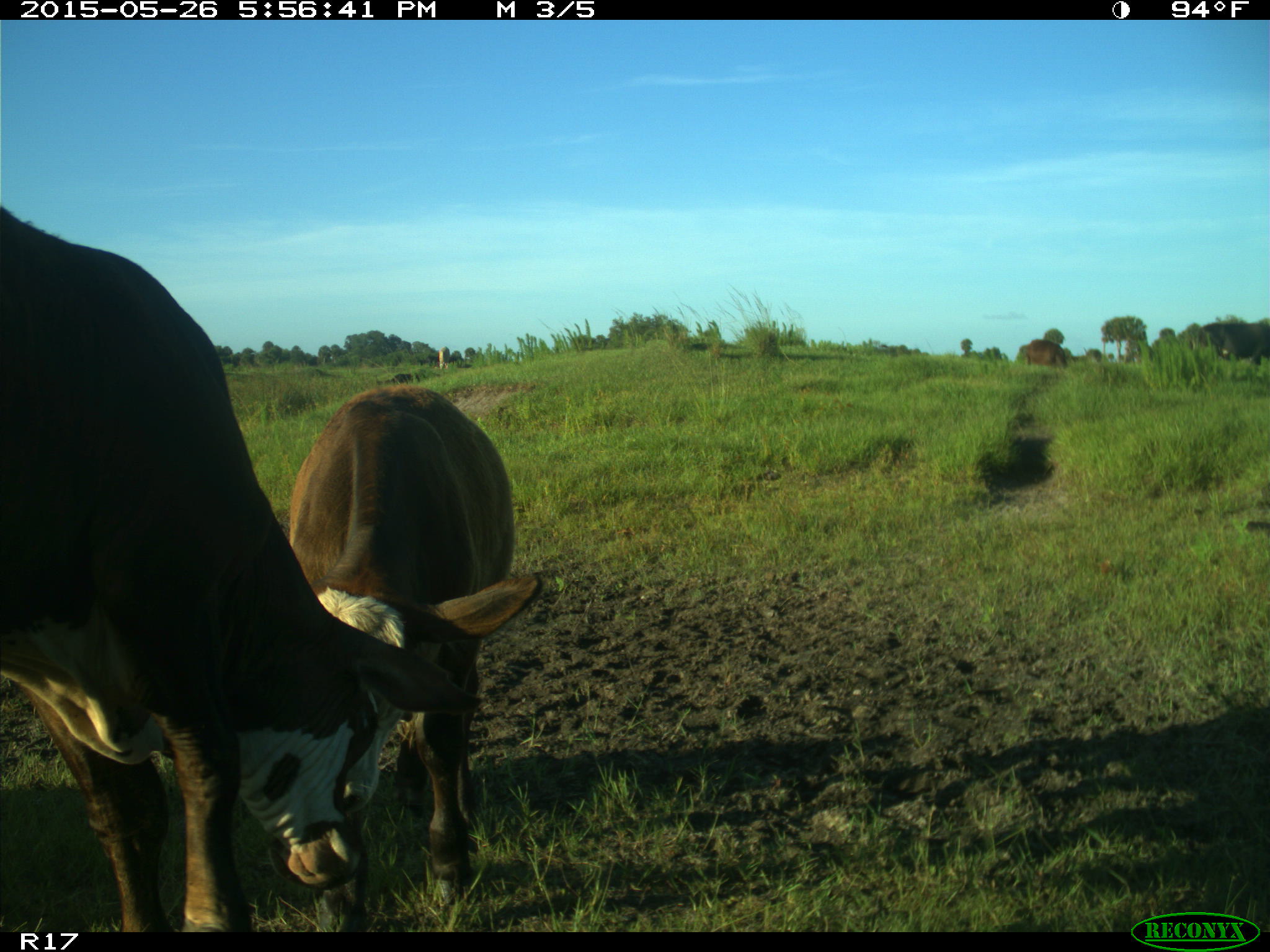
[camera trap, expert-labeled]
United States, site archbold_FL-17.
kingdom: Animalia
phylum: Chordata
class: Mammalia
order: Artiodactyla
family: Bovidae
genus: Bos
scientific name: Bos taurus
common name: domestic cow